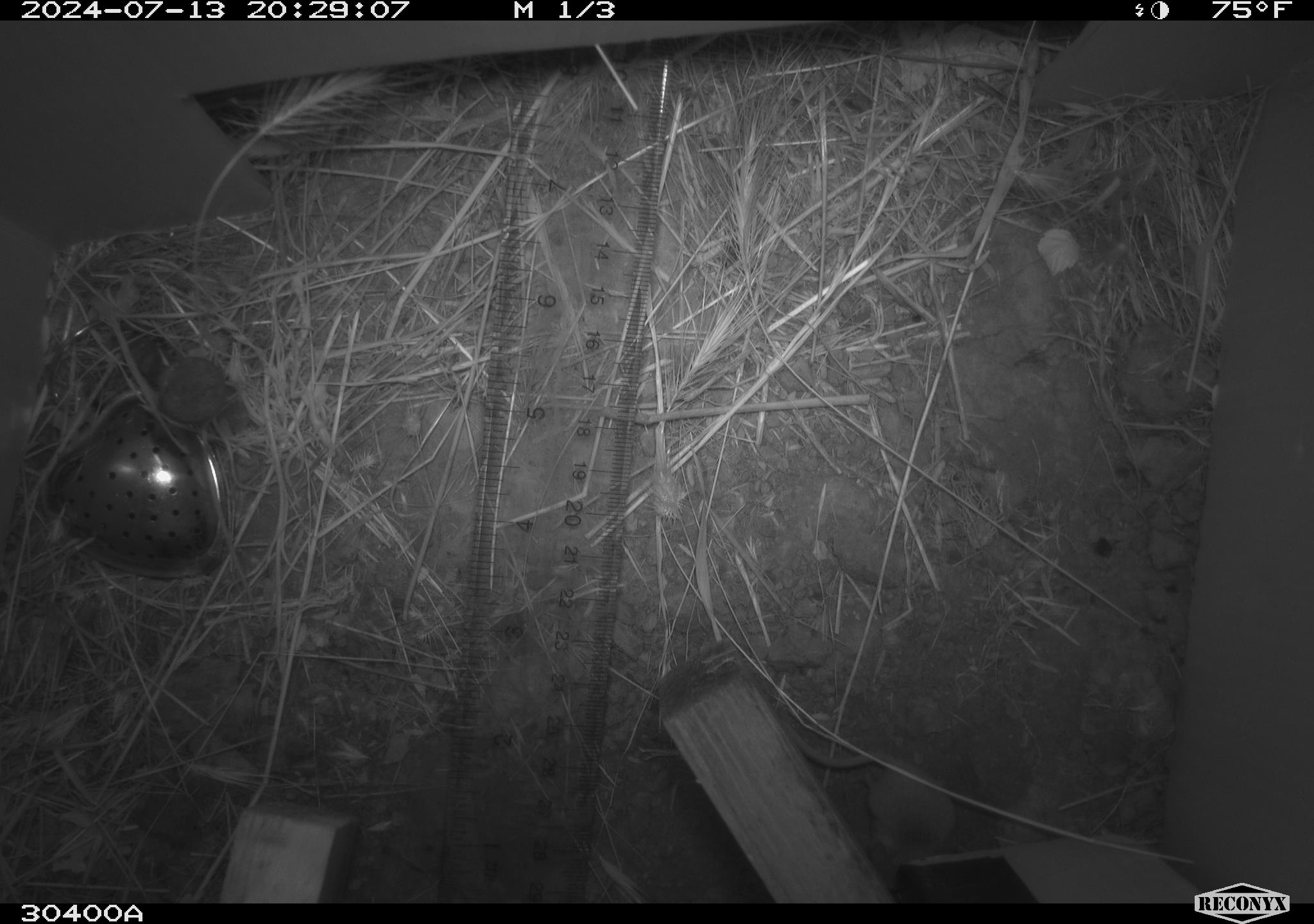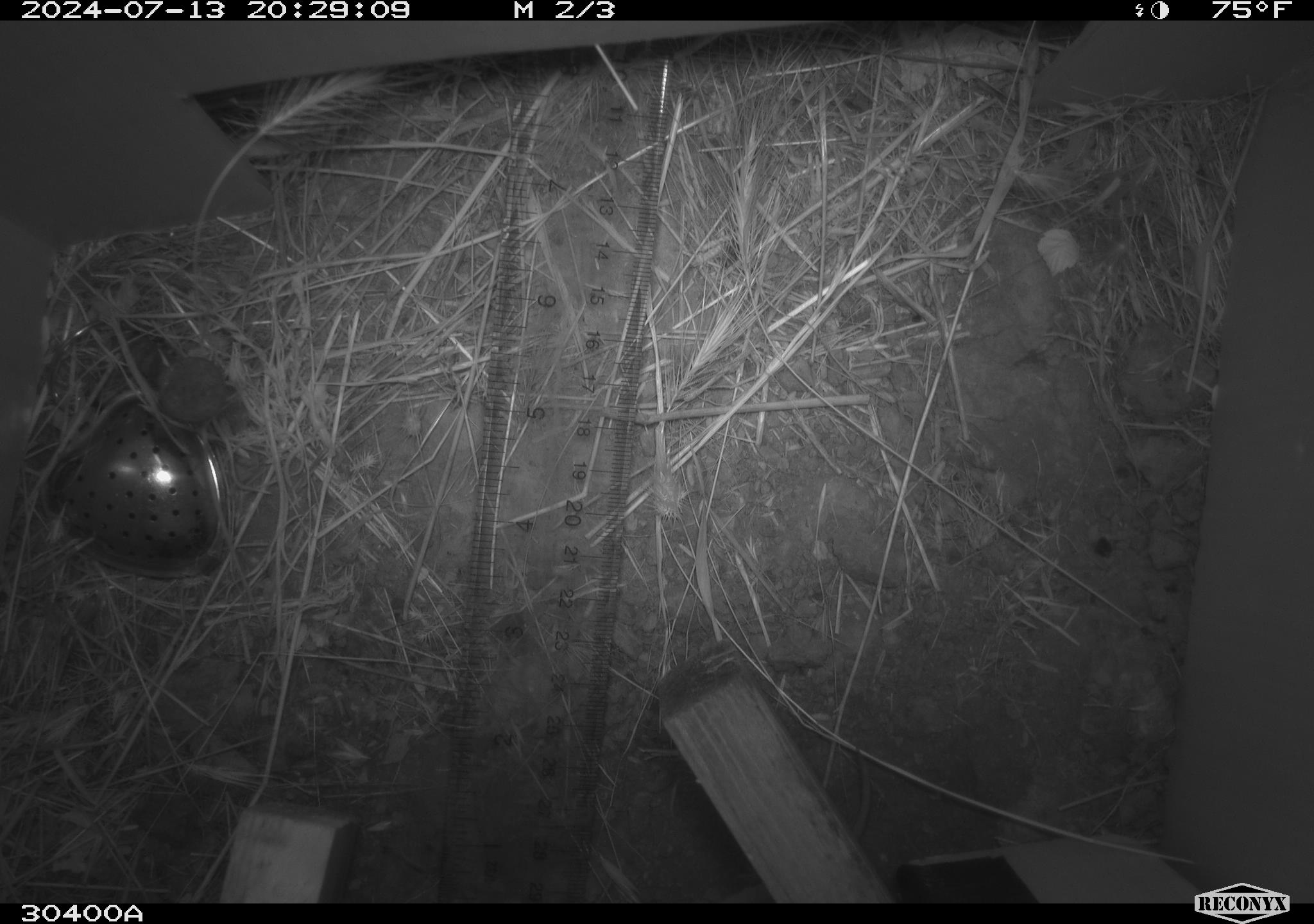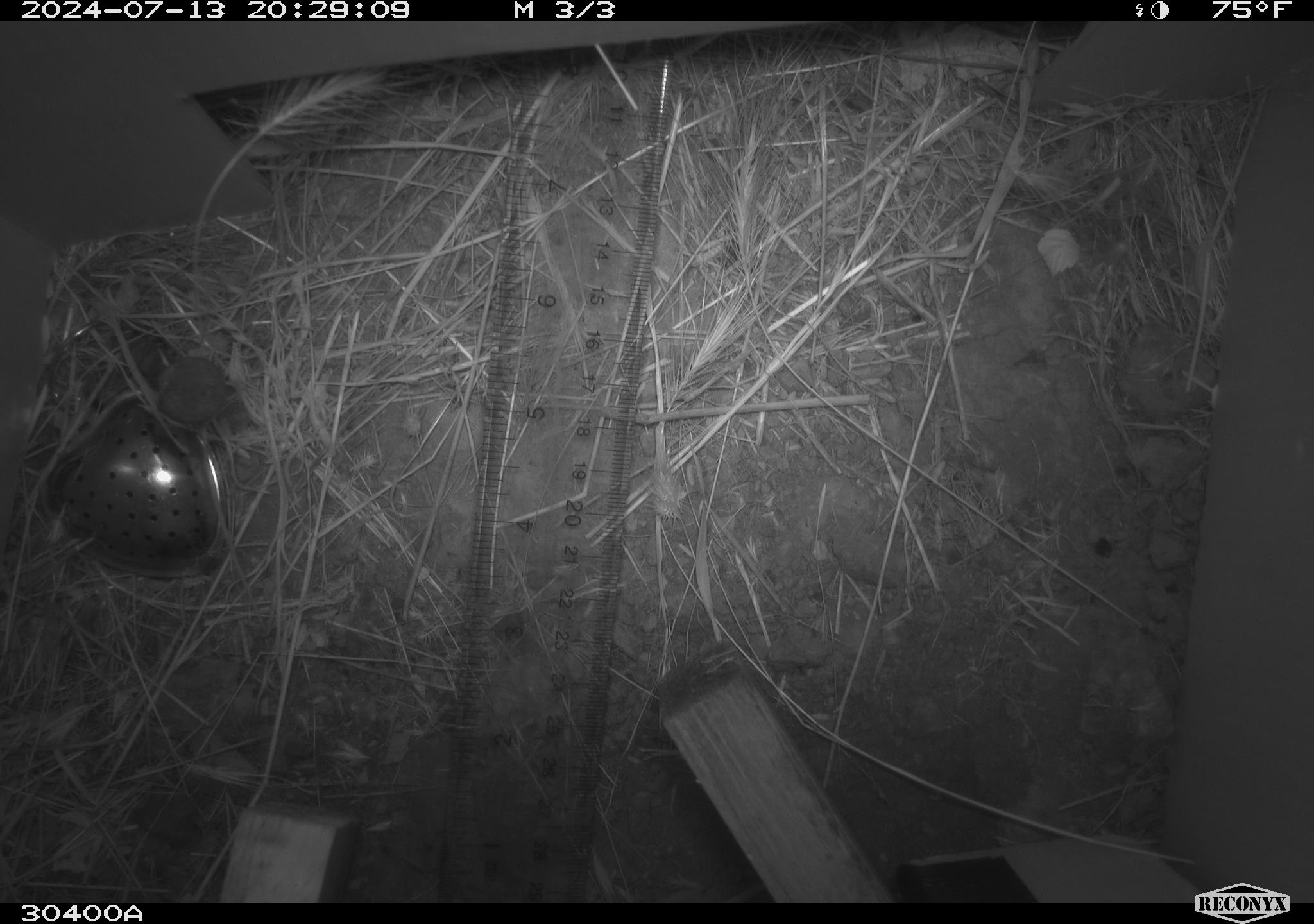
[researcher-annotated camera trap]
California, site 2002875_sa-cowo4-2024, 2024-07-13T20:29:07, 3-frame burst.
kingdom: Animalia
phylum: Chordata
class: Mammalia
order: Eulipotyphla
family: Soricidae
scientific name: Soricidae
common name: shrews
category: soricidae family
Soricidae family (shrews) (Soricidae).